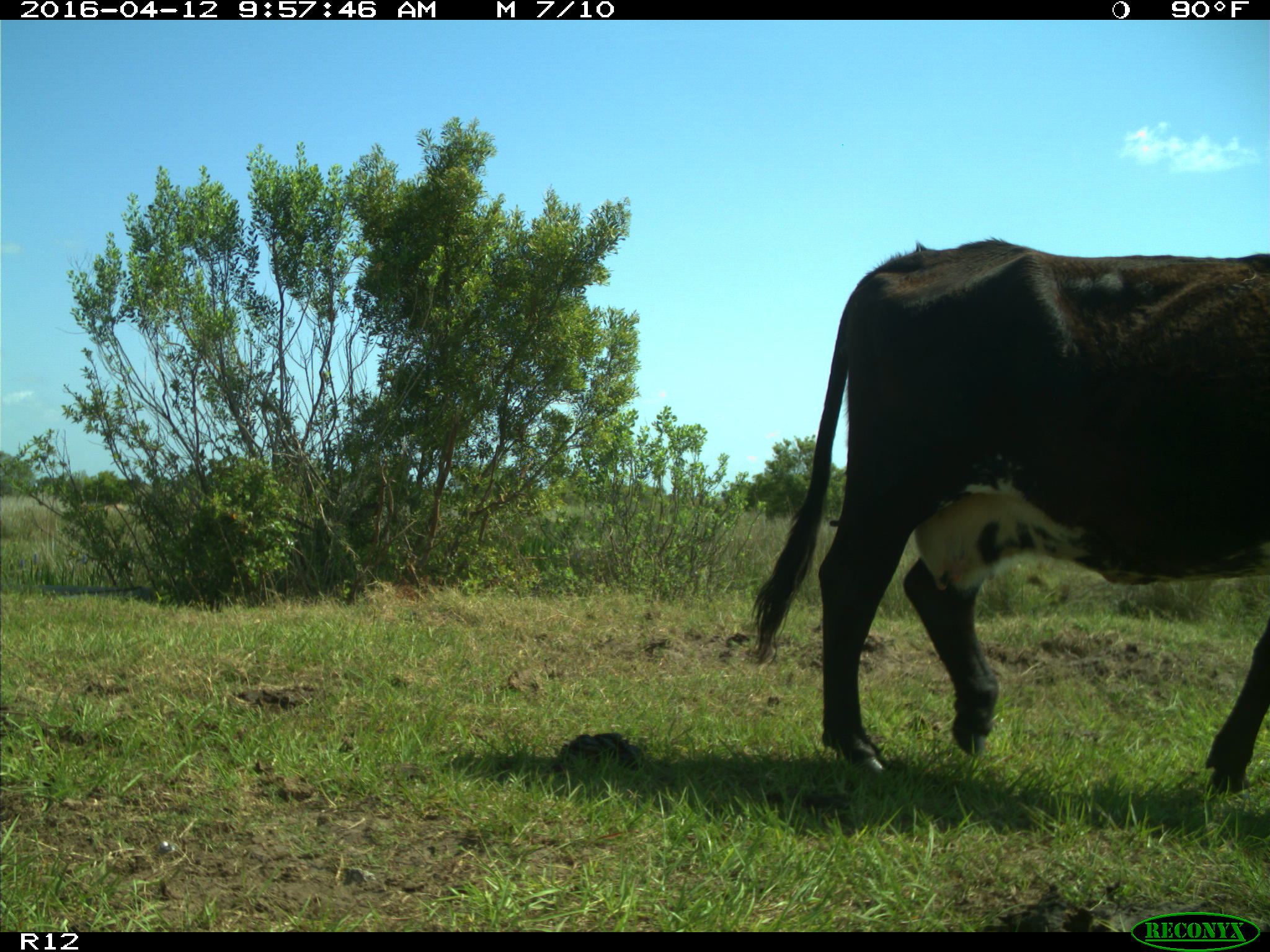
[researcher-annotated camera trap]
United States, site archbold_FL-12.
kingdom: Animalia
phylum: Chordata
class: Mammalia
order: Artiodactyla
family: Bovidae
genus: Bos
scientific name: Bos taurus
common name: domestic cow